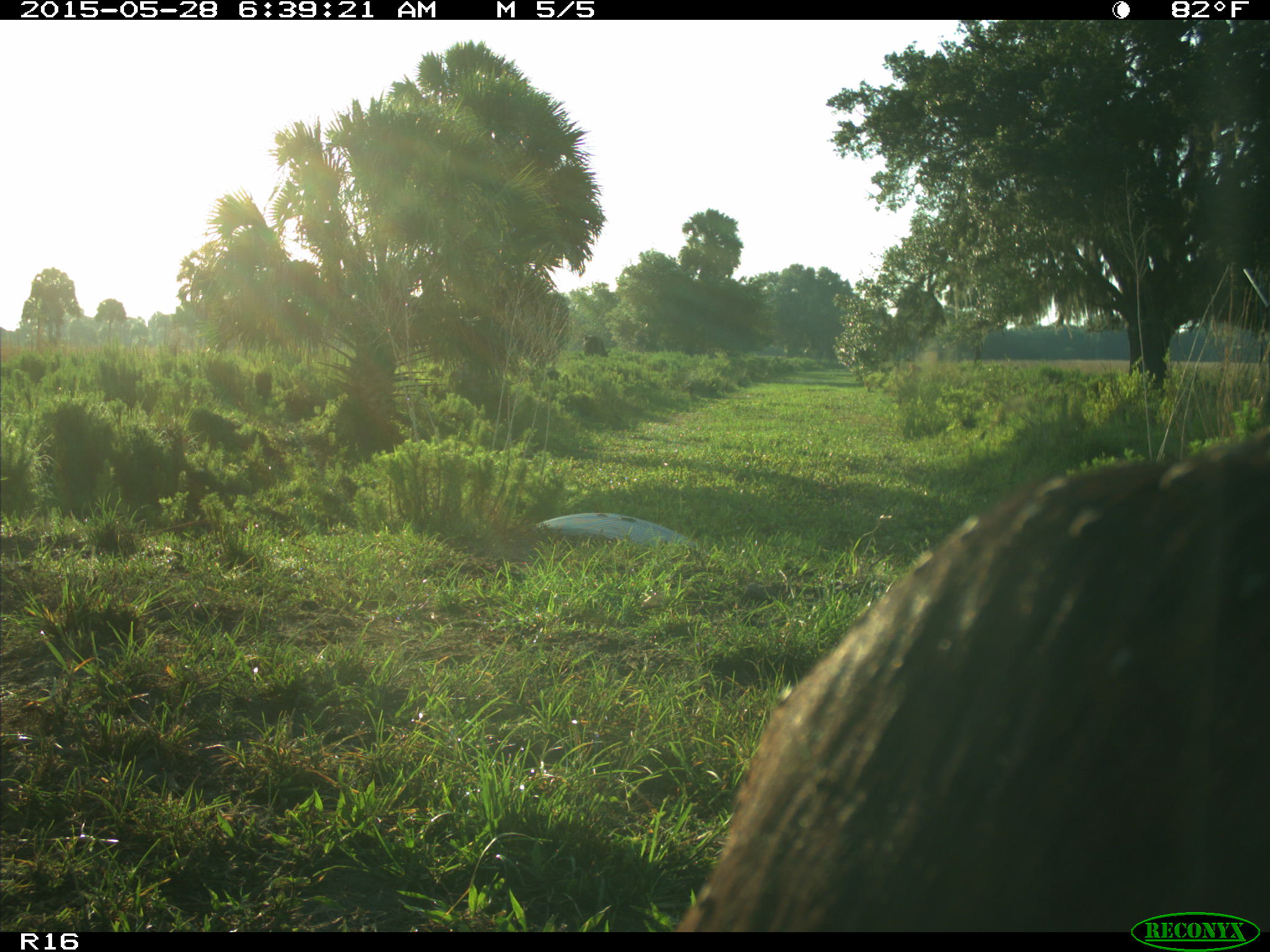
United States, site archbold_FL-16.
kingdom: Animalia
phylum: Chordata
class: Mammalia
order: Artiodactyla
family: Bovidae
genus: Bos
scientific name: Bos taurus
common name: domestic cow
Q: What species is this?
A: Bos taurus (domestic cow).